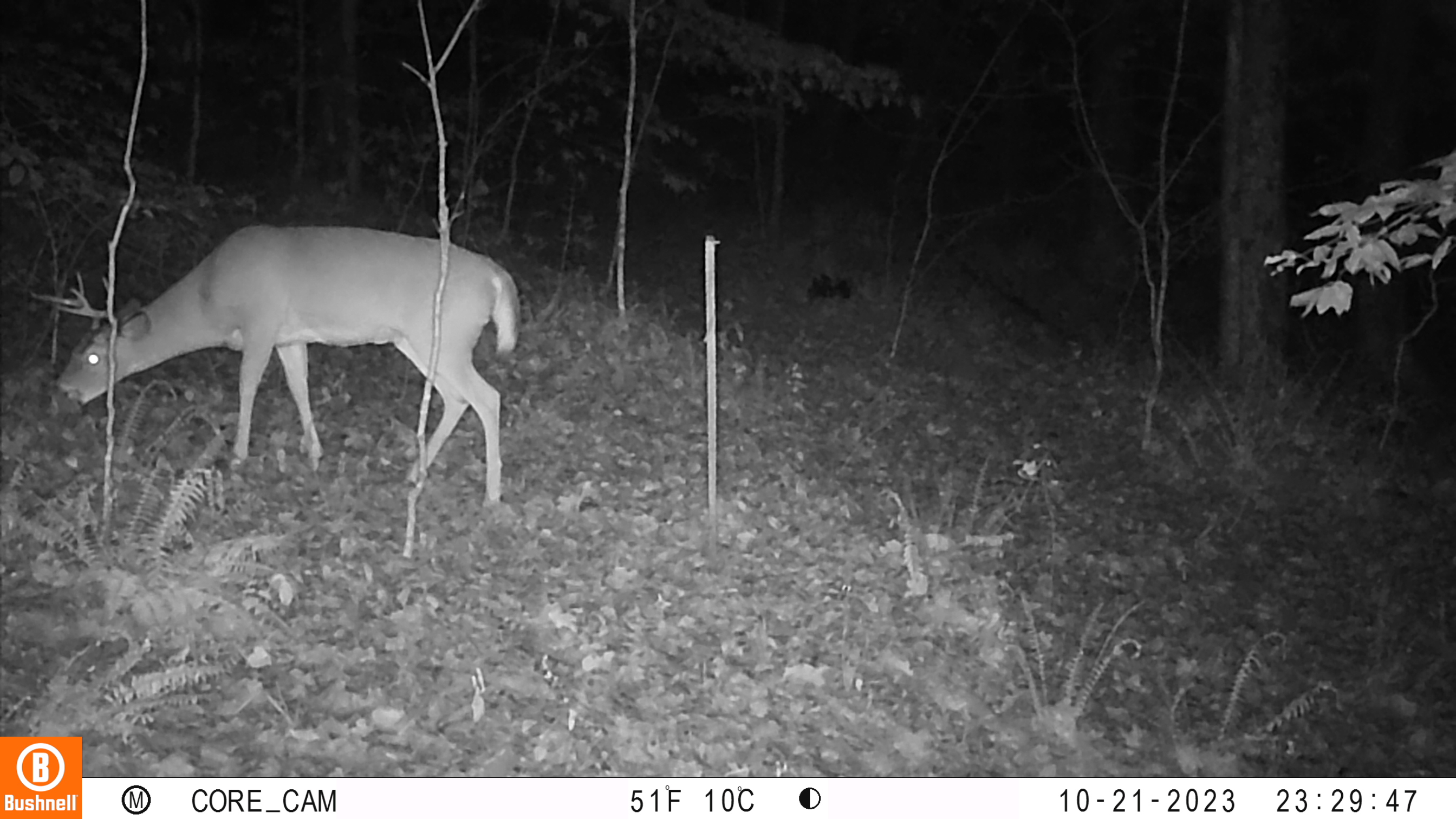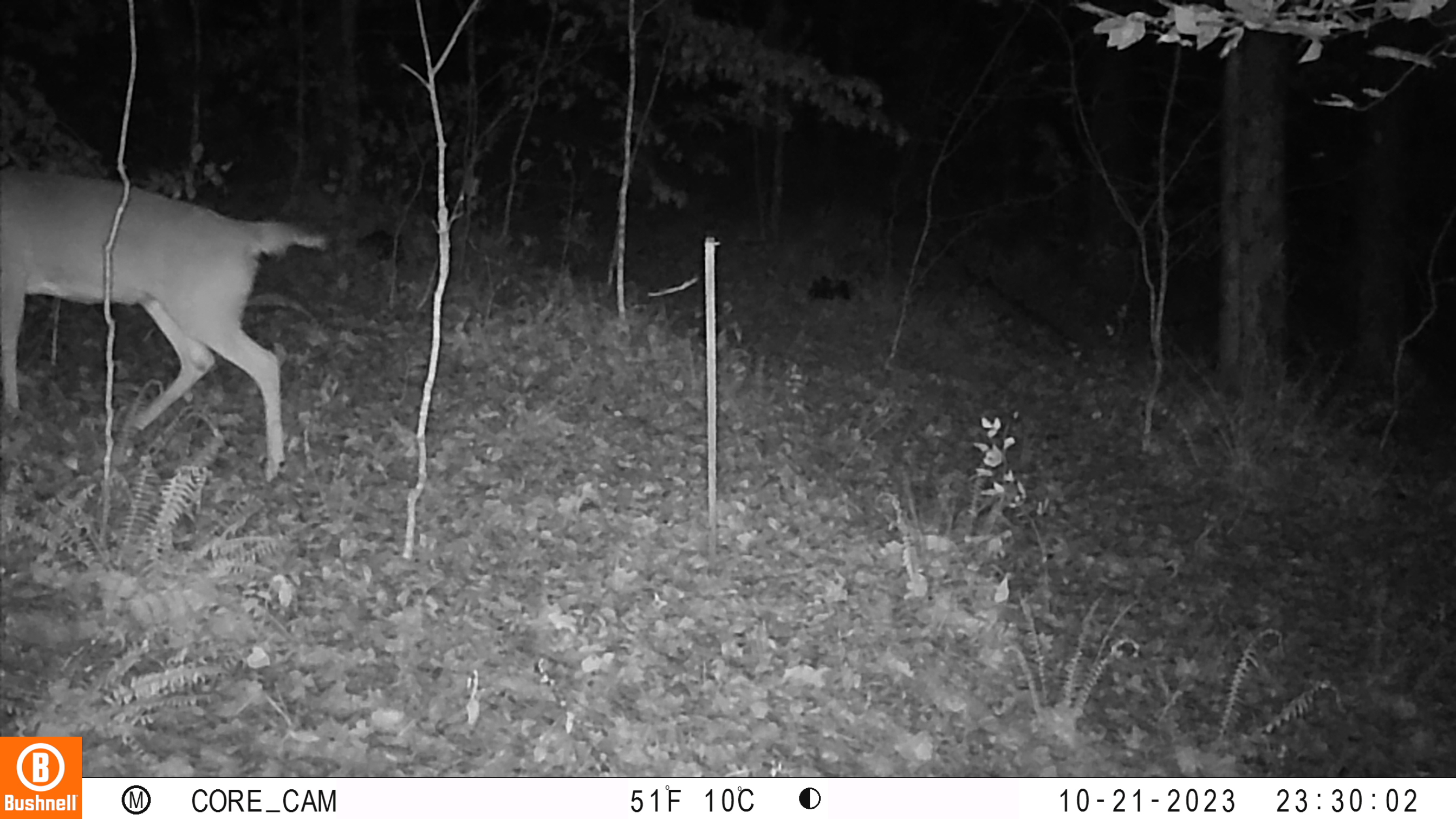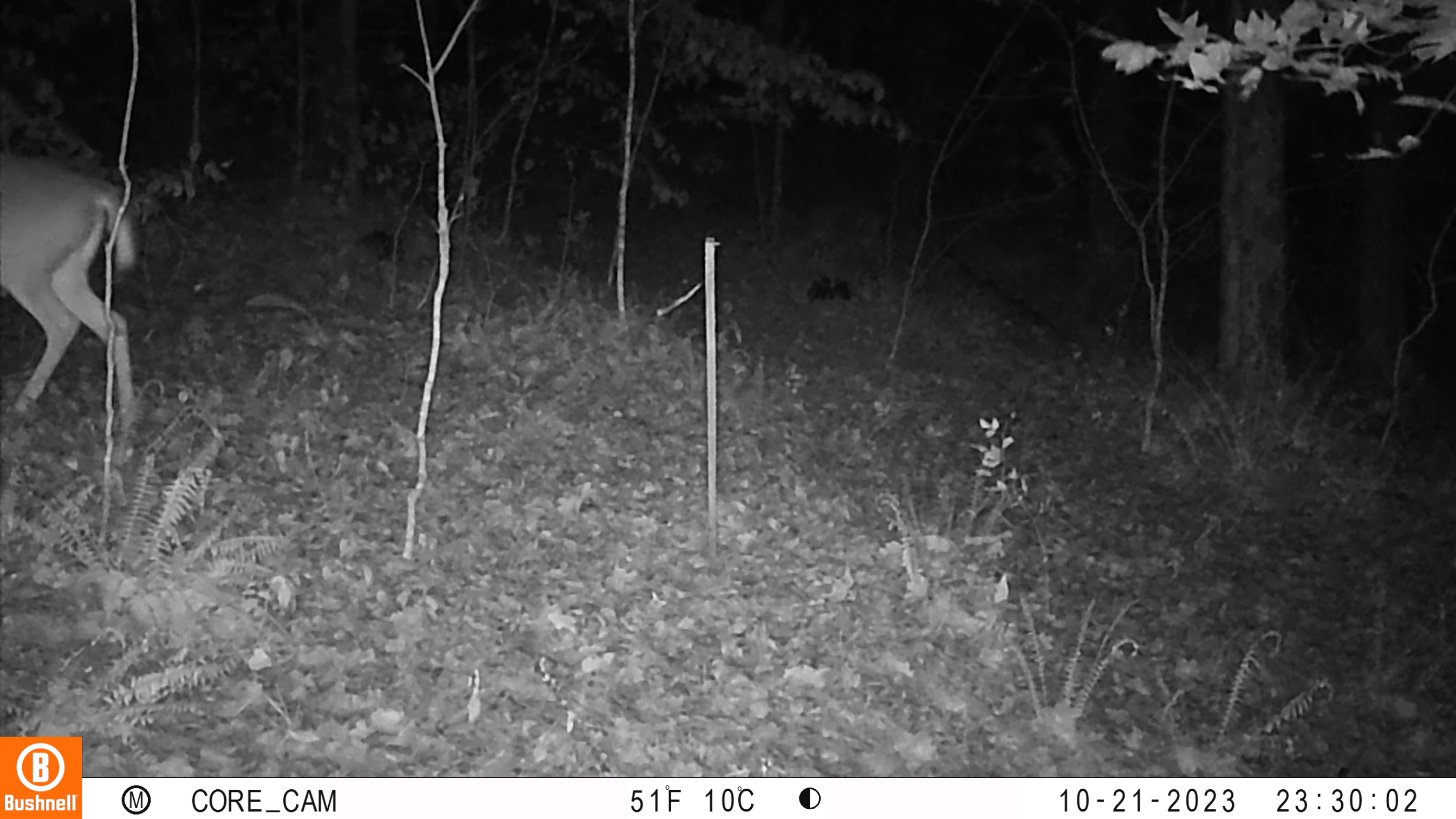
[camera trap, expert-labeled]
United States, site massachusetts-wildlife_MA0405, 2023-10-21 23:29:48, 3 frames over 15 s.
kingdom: Animalia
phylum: Chordata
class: Mammalia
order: Artiodactyla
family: Cervidae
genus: Odocoileus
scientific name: Odocoileus virginianus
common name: white-tailed deer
White-tailed deer (Odocoileus virginianus).